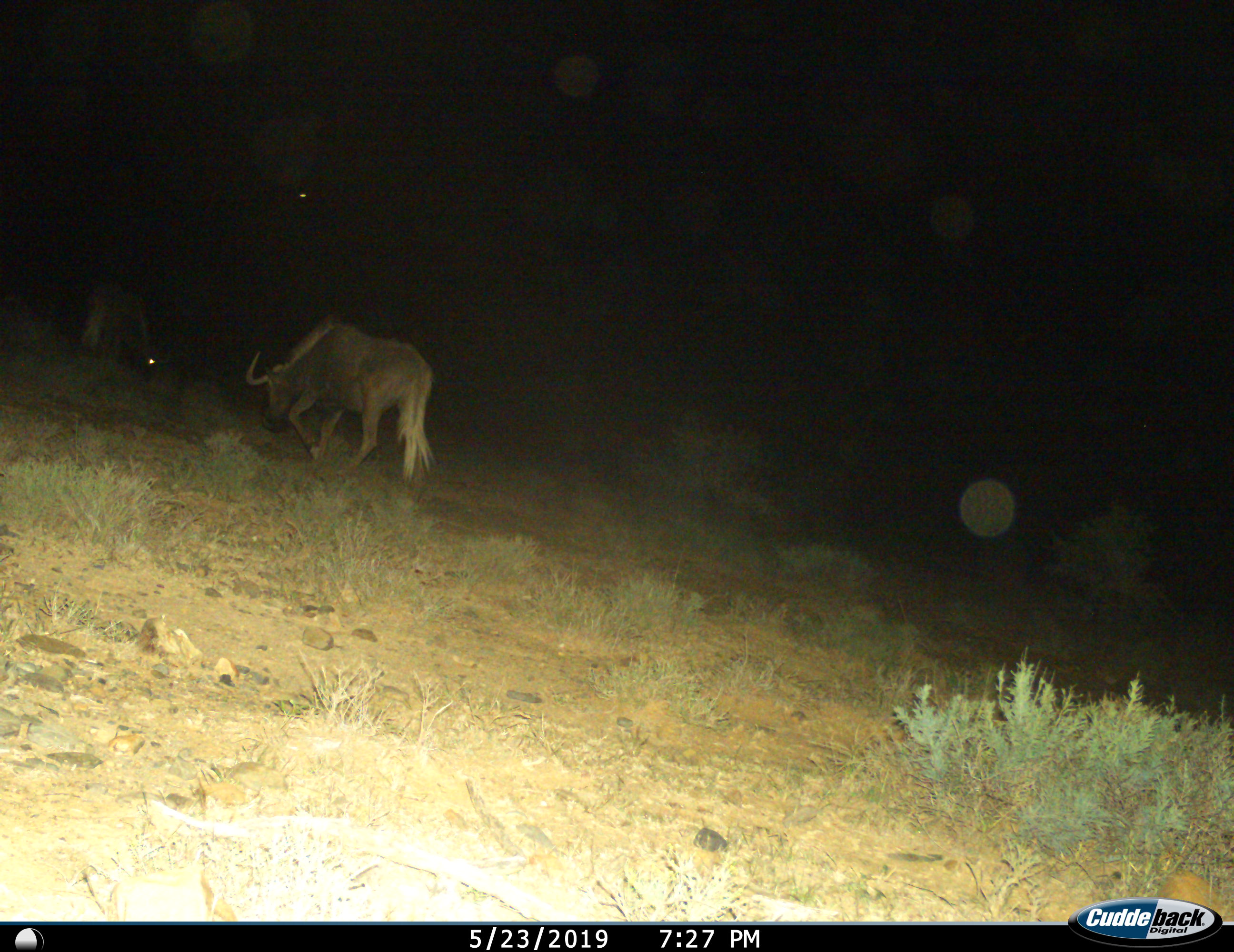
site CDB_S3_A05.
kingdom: Animalia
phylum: Chordata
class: Mammalia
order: Artiodactyla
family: Bovidae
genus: Connochaetes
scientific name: Connochaetes gnou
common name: black wildebeest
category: wildebeestblack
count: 2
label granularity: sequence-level